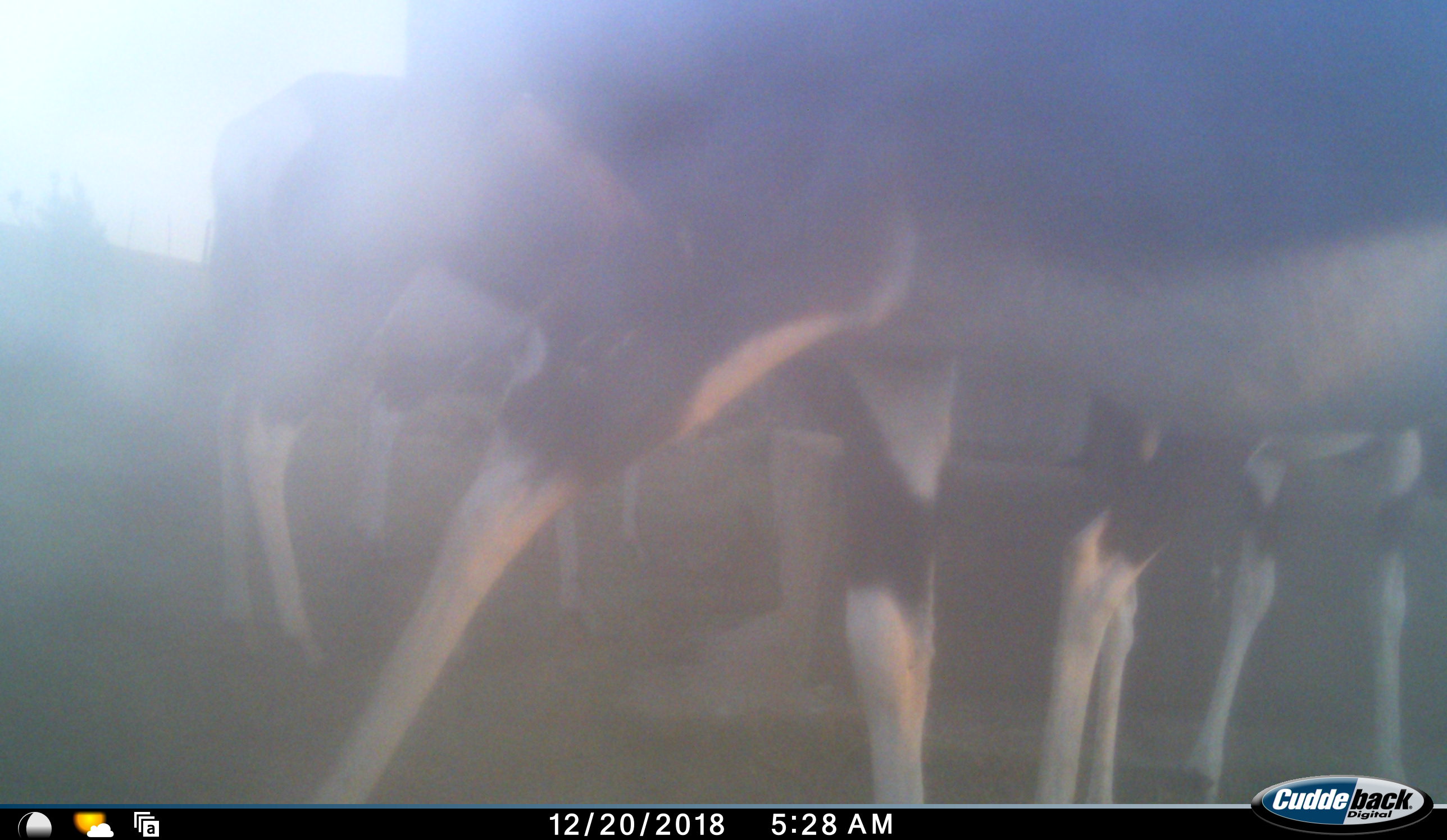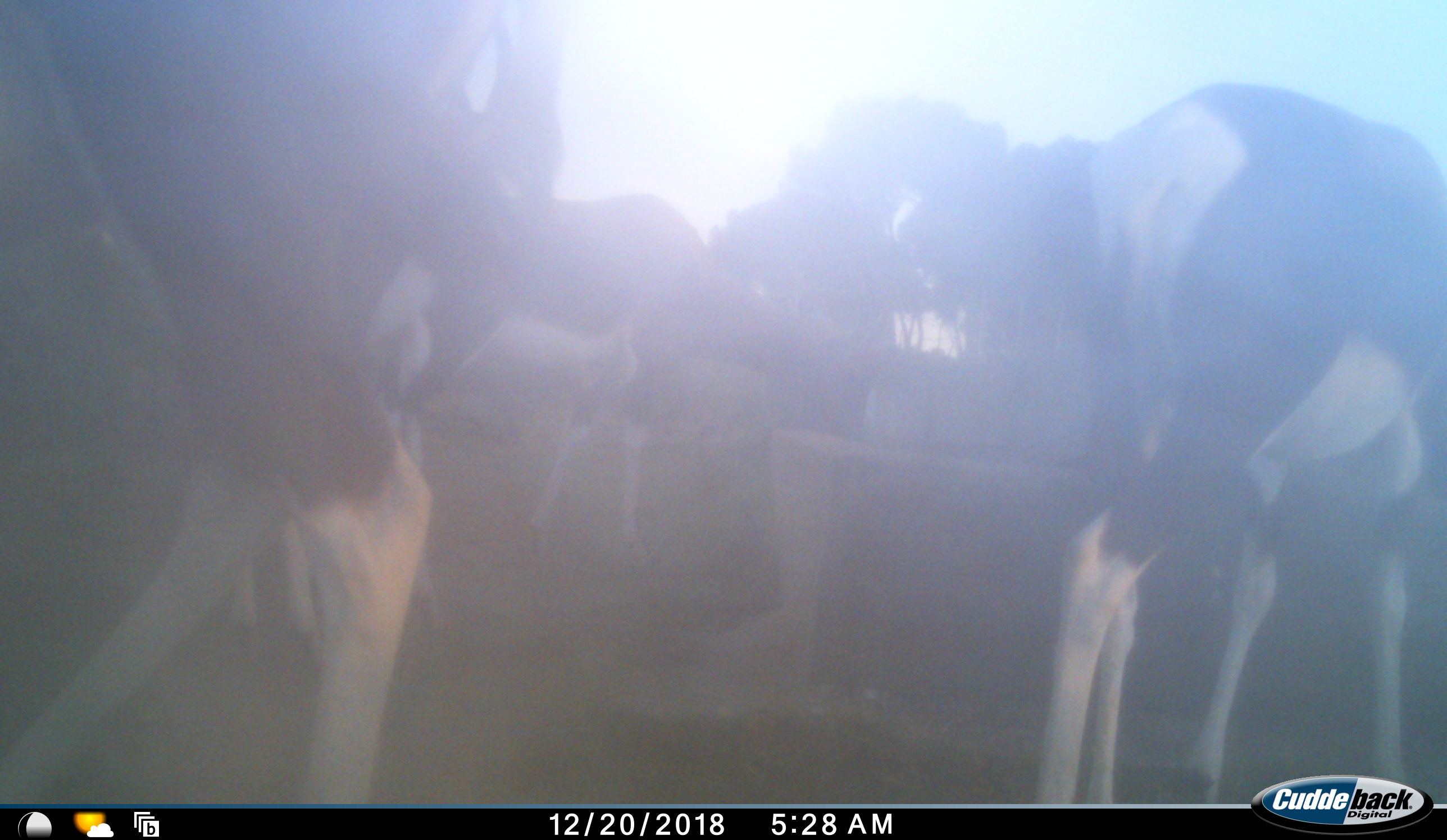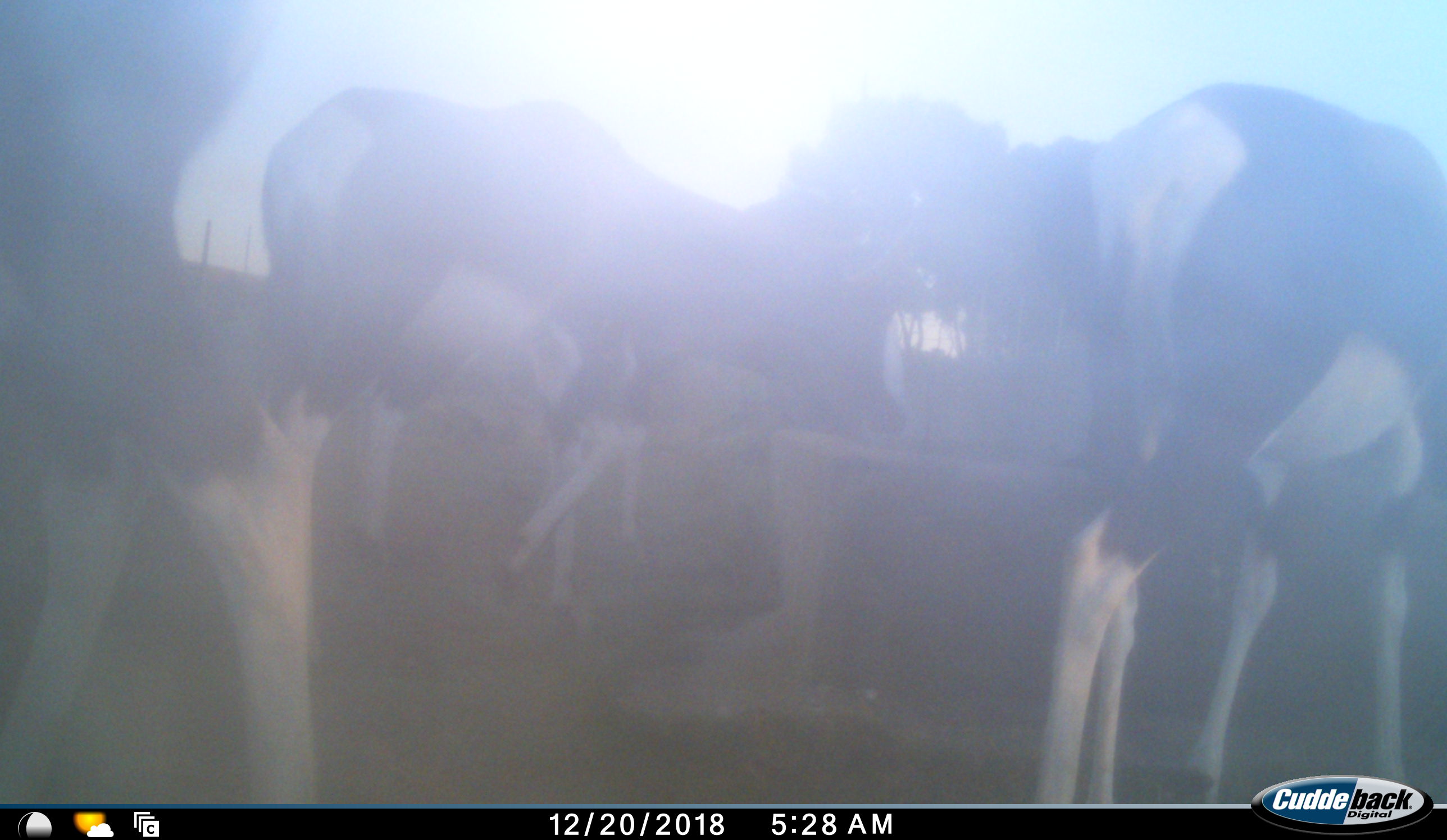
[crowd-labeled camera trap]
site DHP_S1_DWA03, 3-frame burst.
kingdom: Animalia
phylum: Chordata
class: Mammalia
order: Artiodactyla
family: Bovidae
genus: Damaliscus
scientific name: Damaliscus pygargus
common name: bontebok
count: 4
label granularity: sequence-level